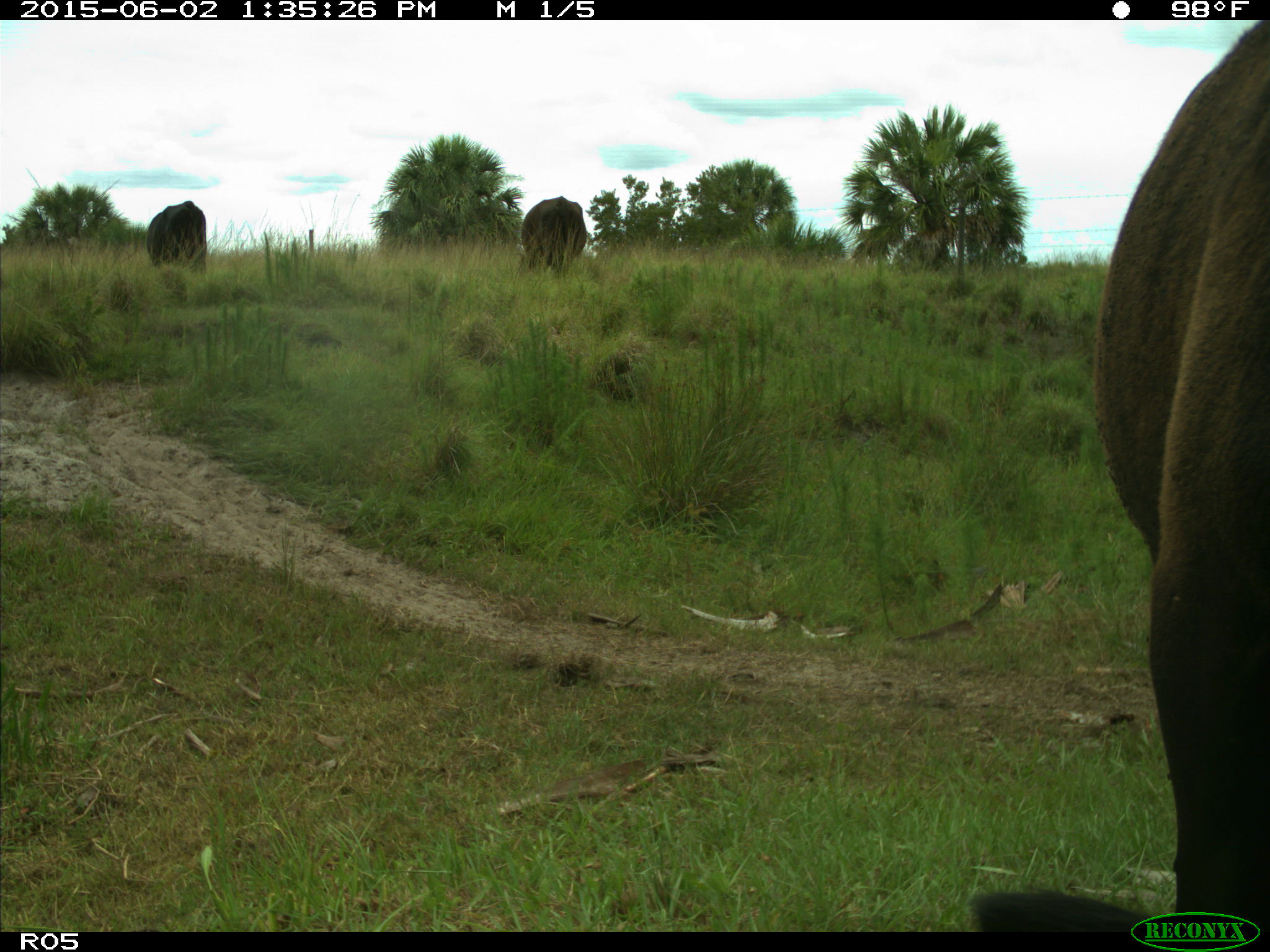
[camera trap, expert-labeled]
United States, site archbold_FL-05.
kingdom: Animalia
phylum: Chordata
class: Mammalia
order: Artiodactyla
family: Bovidae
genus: Bos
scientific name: Bos taurus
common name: domestic cow